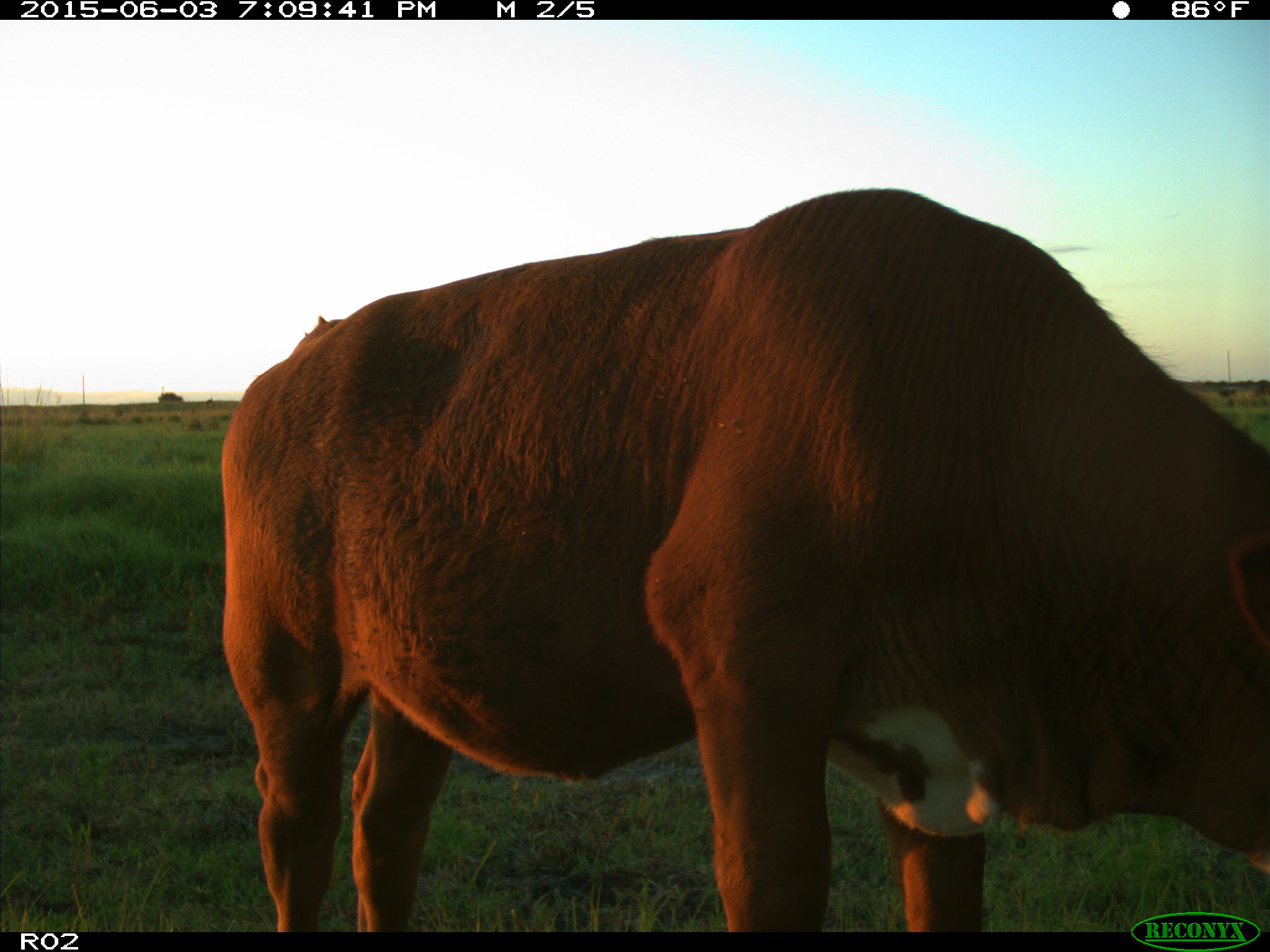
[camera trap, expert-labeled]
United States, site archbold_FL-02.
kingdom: Animalia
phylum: Chordata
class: Mammalia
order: Artiodactyla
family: Bovidae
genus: Bos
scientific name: Bos taurus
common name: domestic cow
Bos taurus (domestic cow).